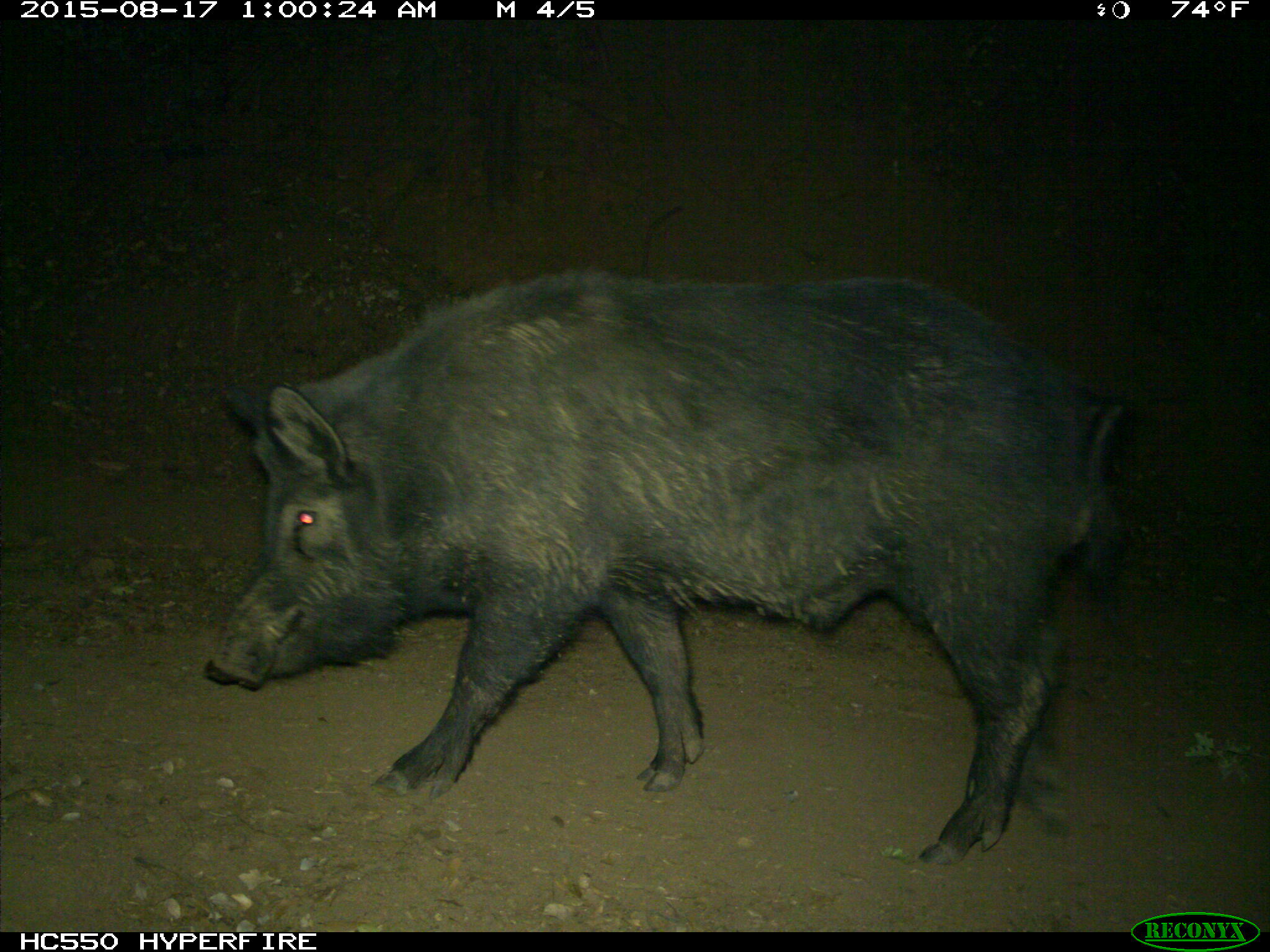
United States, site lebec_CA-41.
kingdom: Animalia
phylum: Chordata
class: Mammalia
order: Artiodactyla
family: Suidae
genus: Sus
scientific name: Sus scrofa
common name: wild boar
Sus scrofa (wild boar).